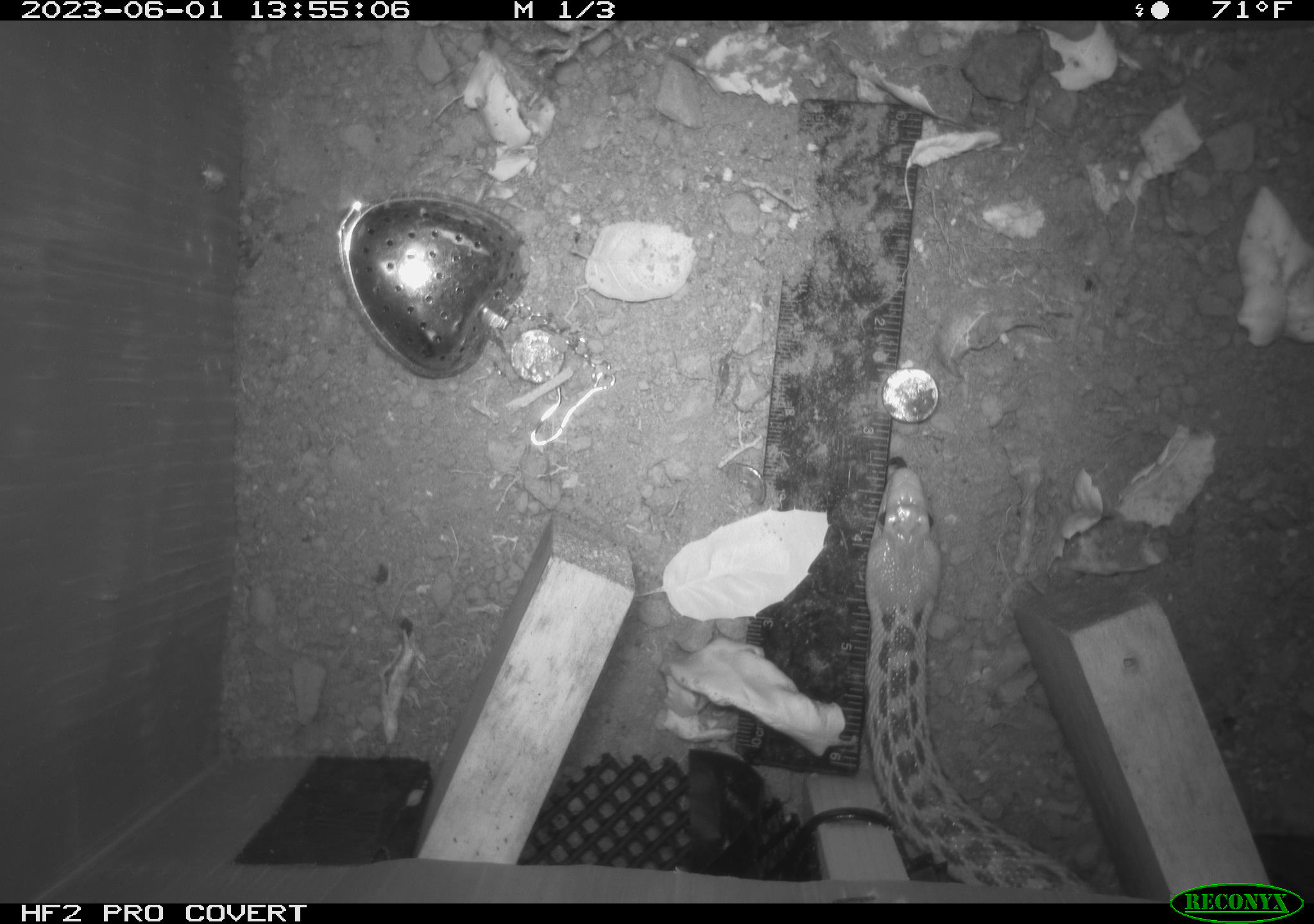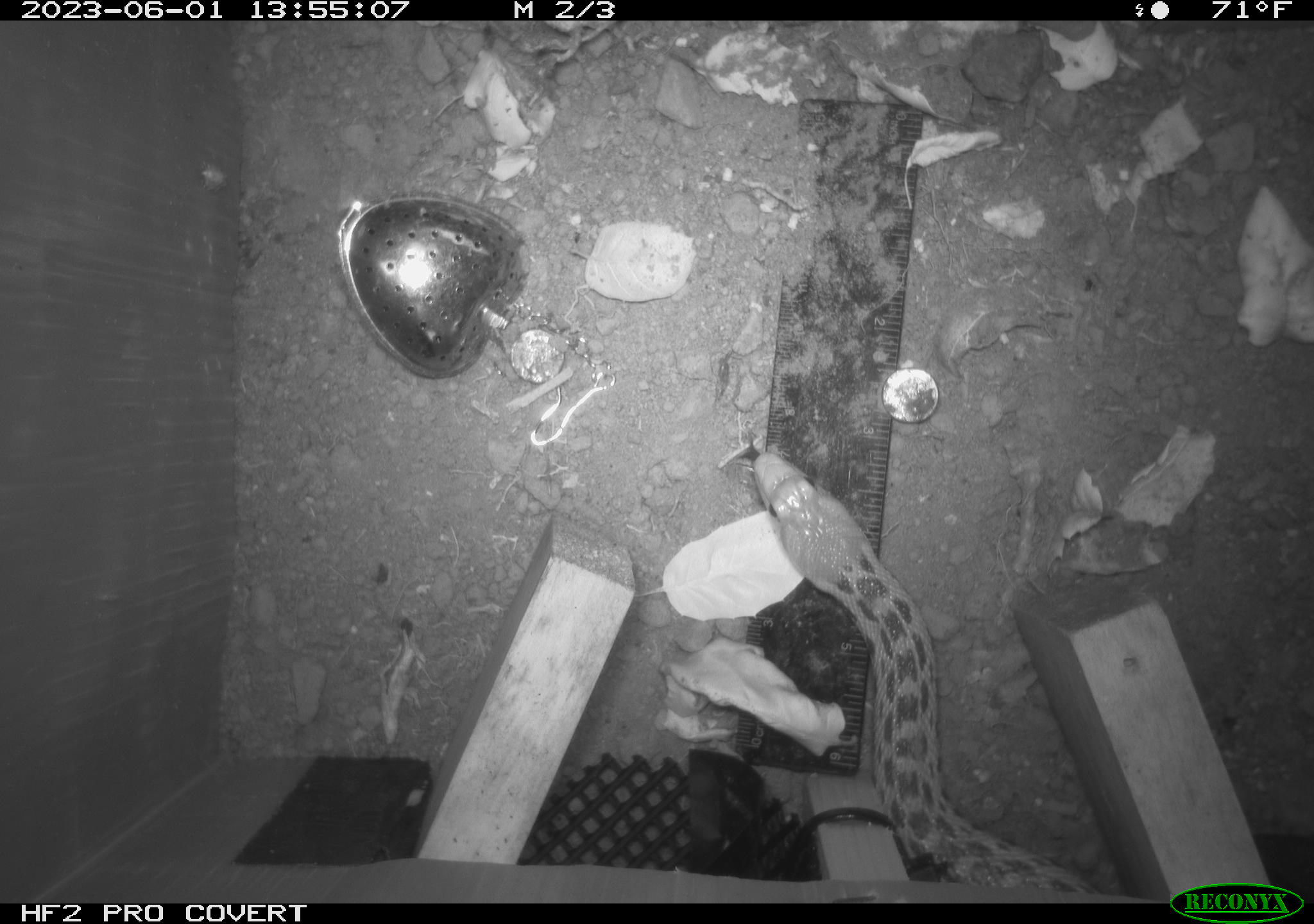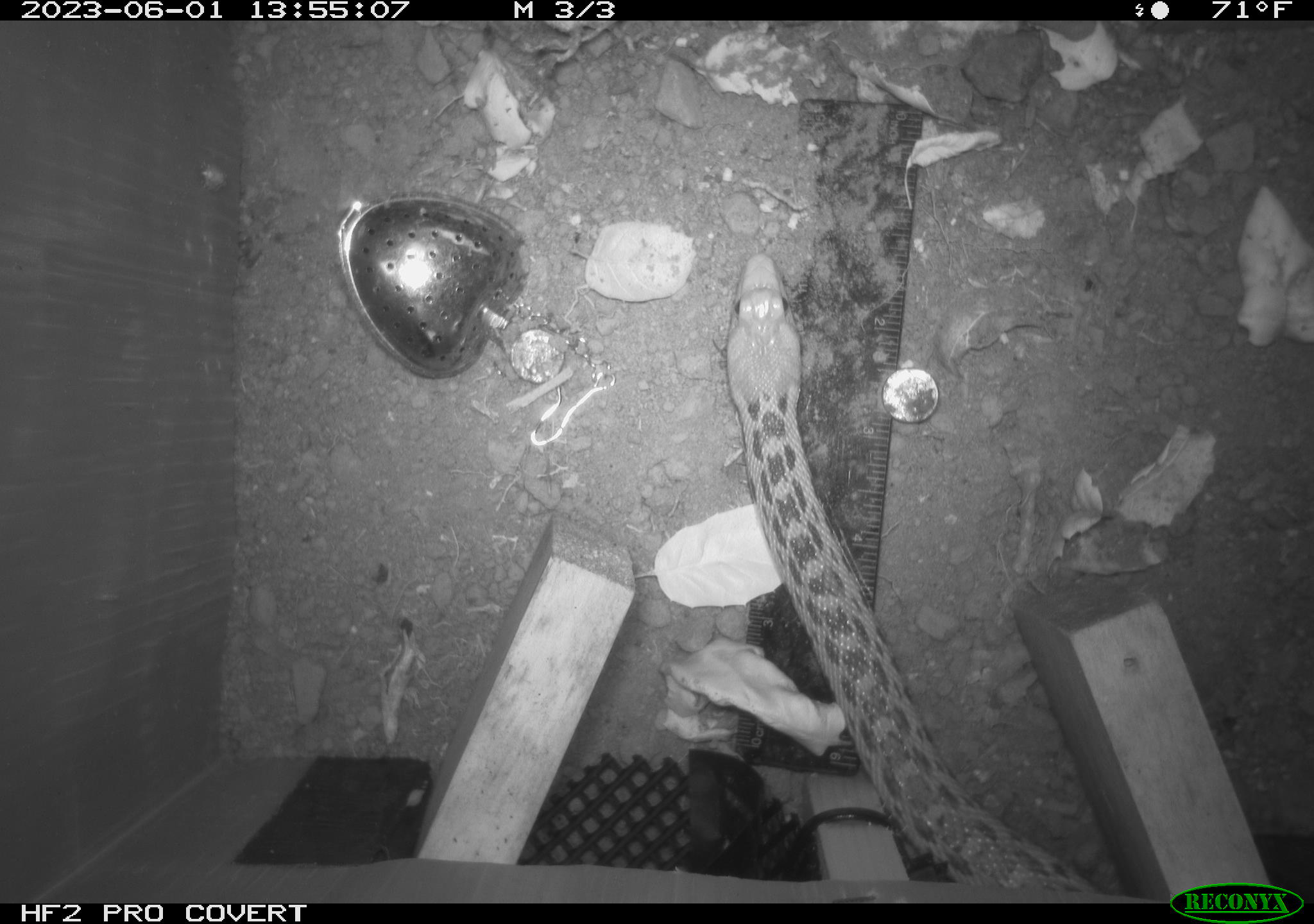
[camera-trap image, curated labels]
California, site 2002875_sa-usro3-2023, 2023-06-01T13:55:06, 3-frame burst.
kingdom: Animalia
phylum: Chordata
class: Reptilia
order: Squamata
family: Colubridae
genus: Pituophis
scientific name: Pituophis catenifer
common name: gophersnake